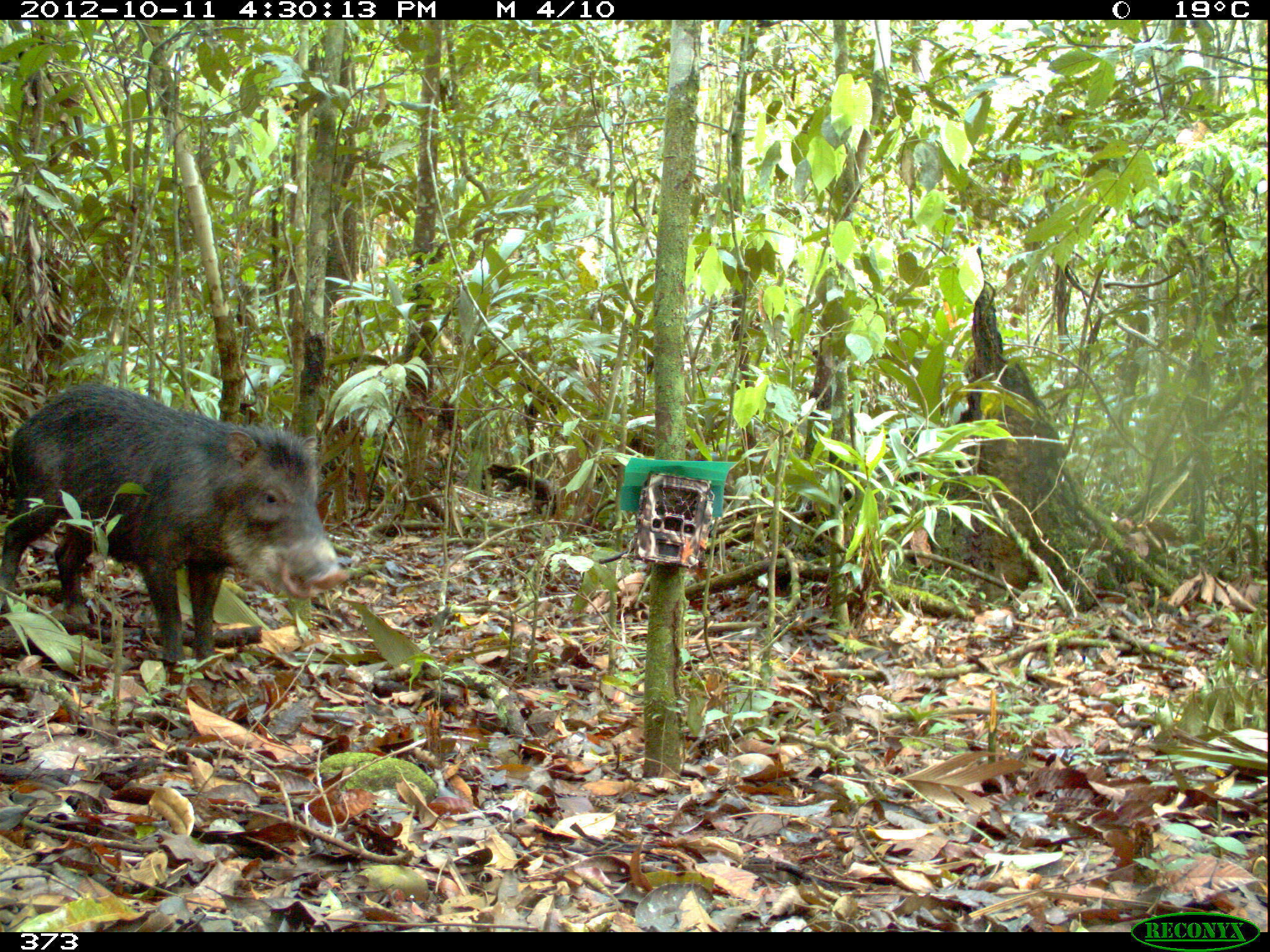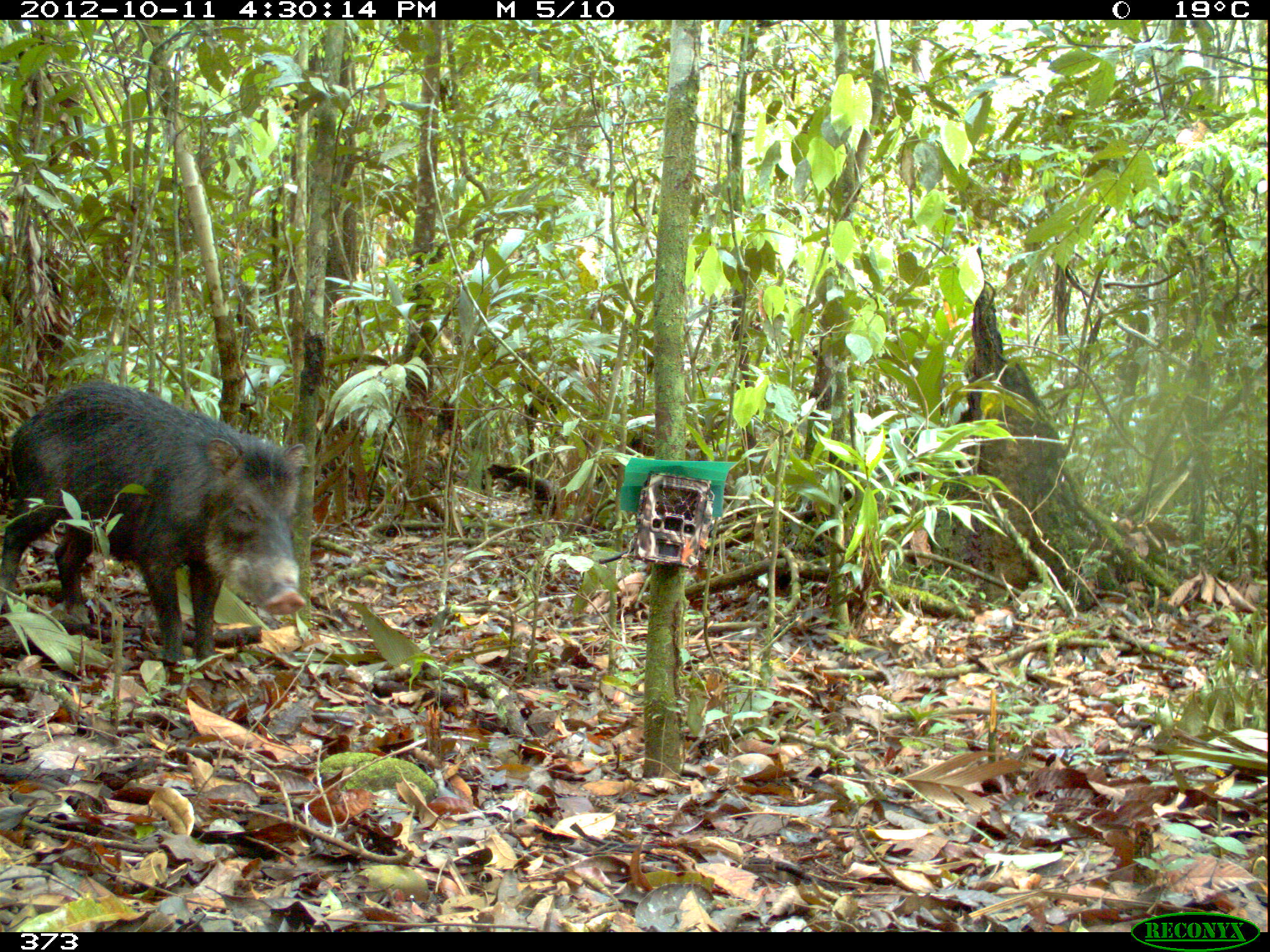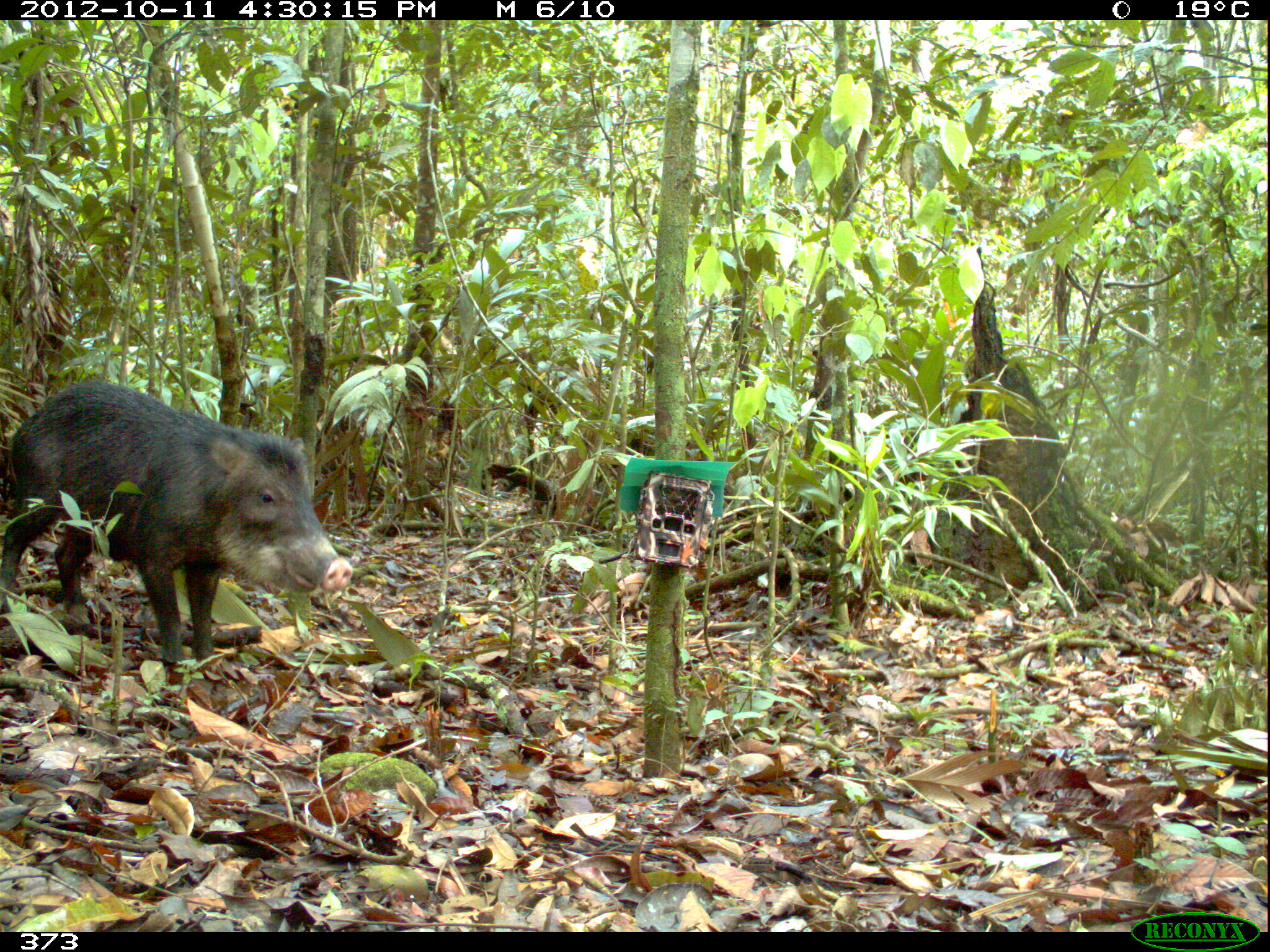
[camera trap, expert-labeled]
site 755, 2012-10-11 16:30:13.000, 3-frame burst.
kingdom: Animalia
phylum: Chordata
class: Mammalia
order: Artiodactyla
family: Tayassuidae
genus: Tayassu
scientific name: Tayassu pecari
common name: white-lipped peccary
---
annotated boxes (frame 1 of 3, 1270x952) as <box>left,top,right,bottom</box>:
tayassu pecari: <box>0,380,351,672</box>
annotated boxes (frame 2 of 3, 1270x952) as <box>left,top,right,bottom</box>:
tayassu pecari: <box>0,381,307,666</box>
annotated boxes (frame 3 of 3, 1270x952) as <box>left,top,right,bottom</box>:
tayassu pecari: <box>0,377,352,684</box>